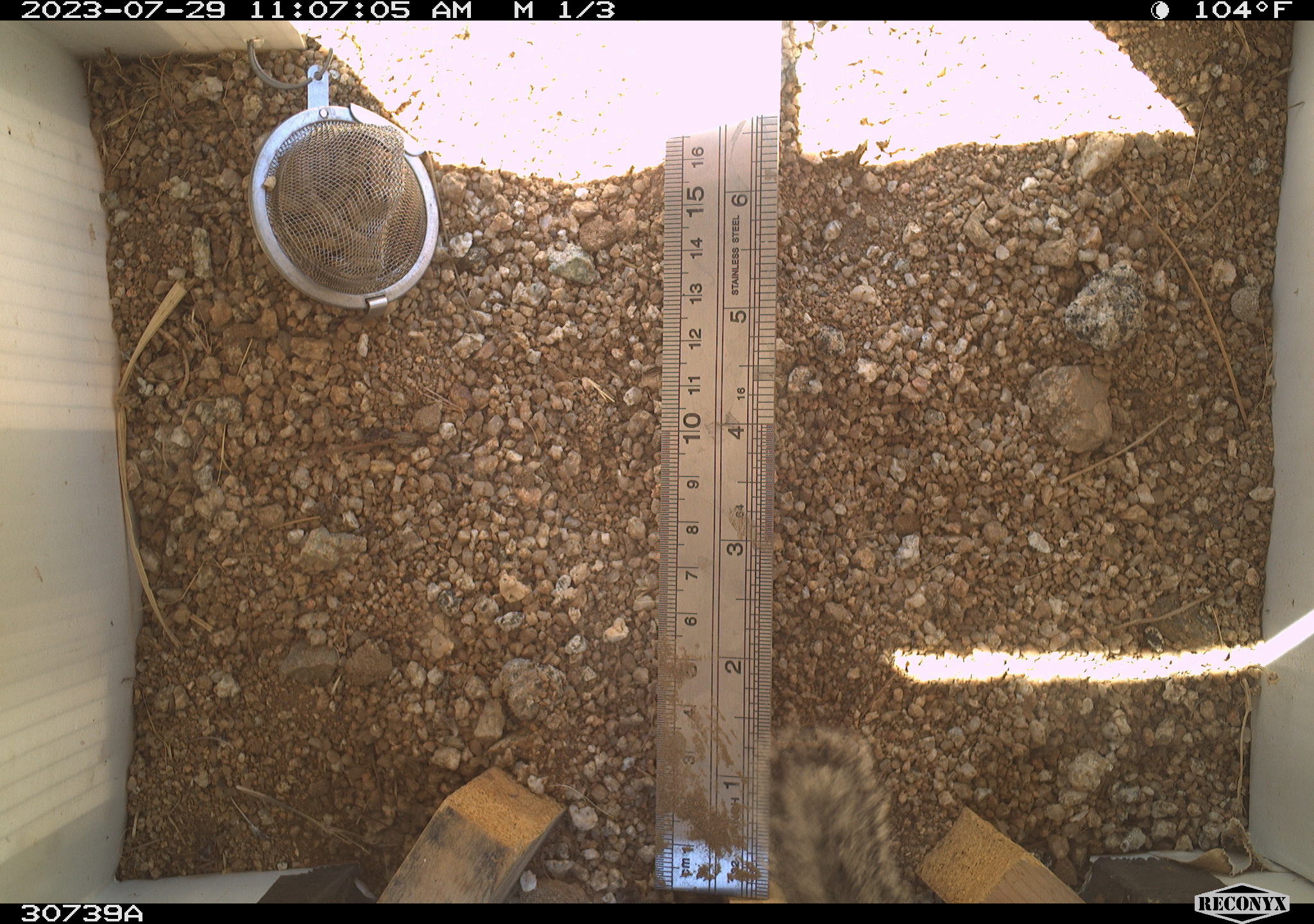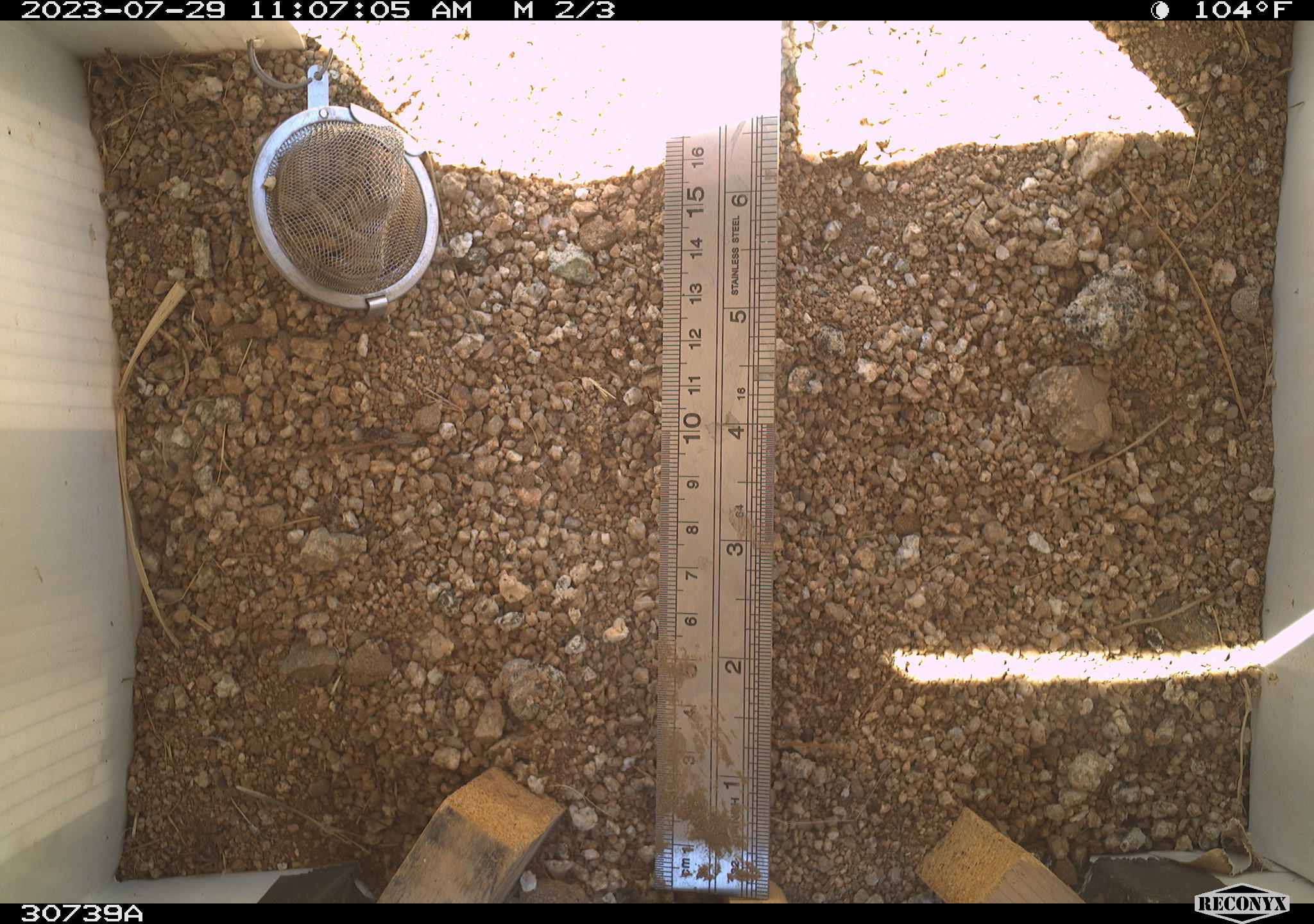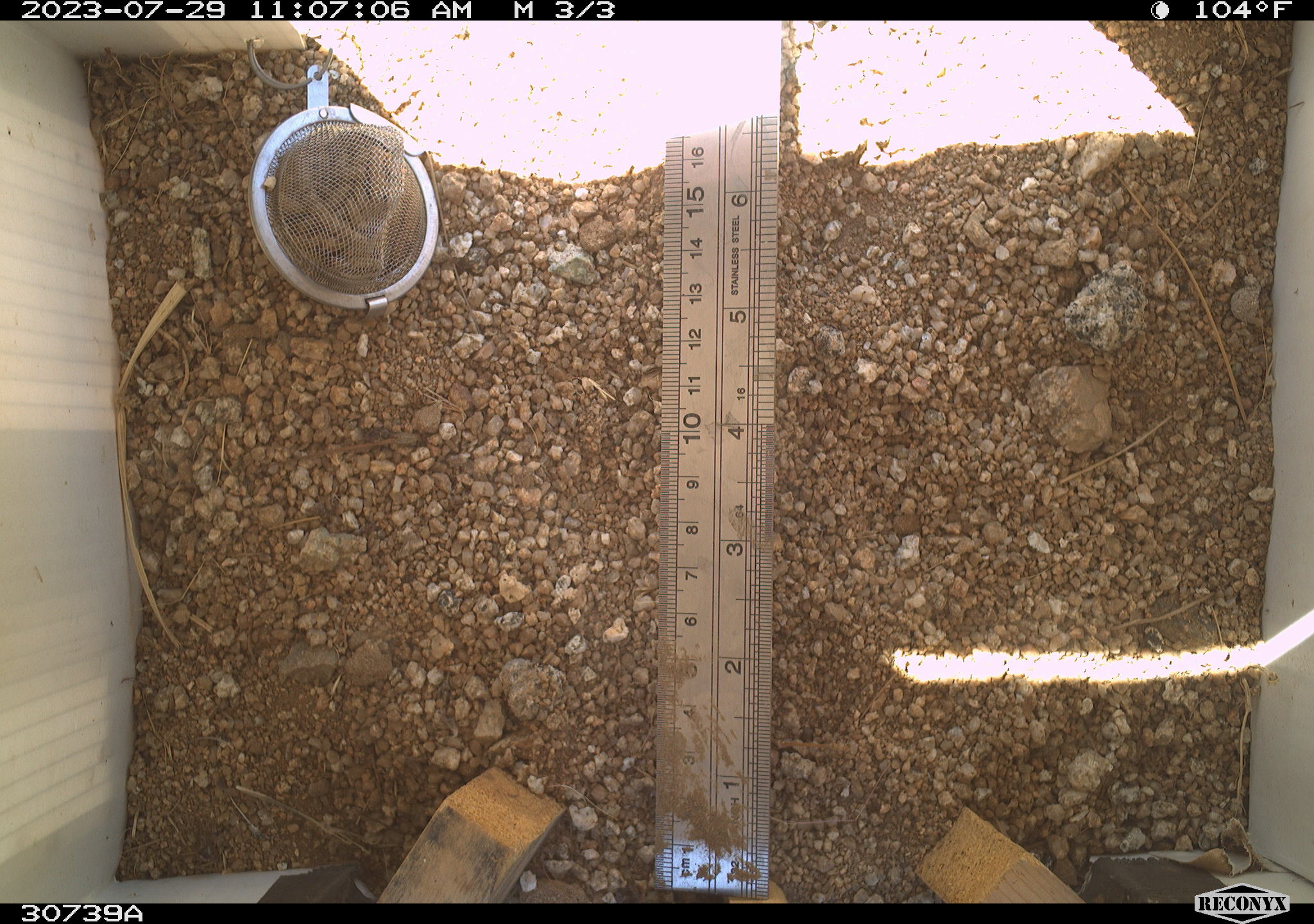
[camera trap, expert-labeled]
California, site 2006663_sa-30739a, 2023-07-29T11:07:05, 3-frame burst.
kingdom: Animalia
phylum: Chordata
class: Mammalia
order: Rodentia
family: Sciuridae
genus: Ammospermophilus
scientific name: Ammospermophilus leucurus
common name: white-tailed antelope squirrel